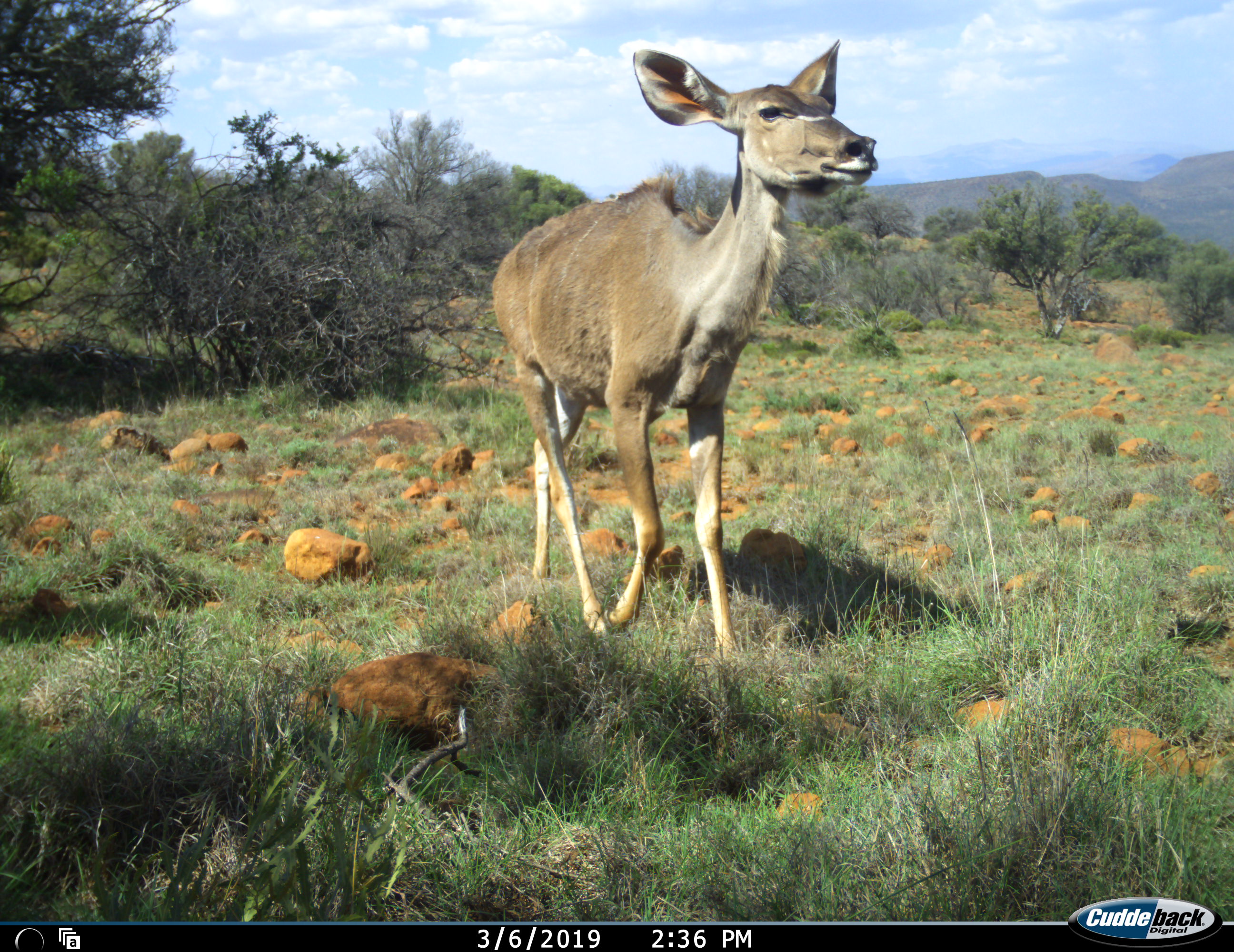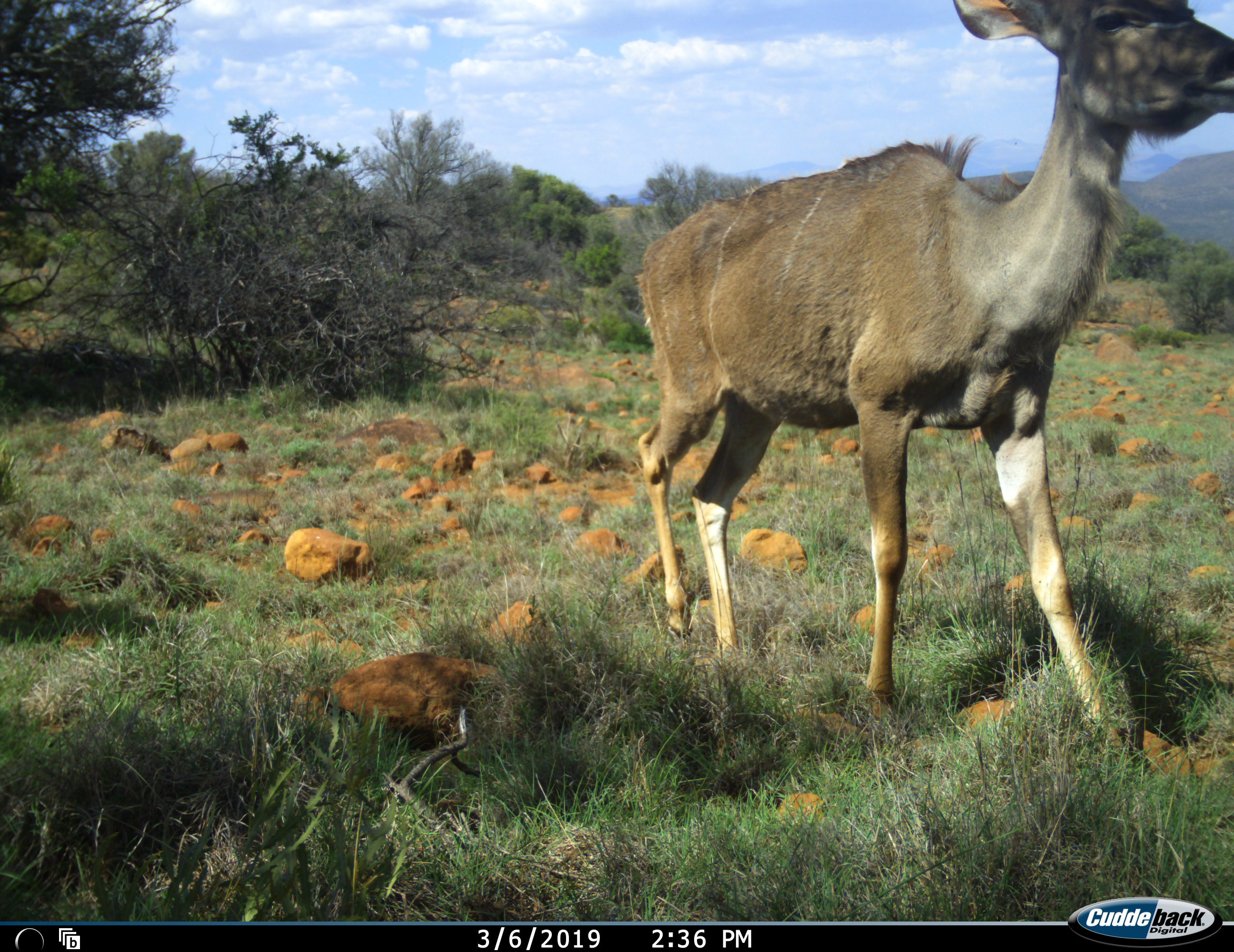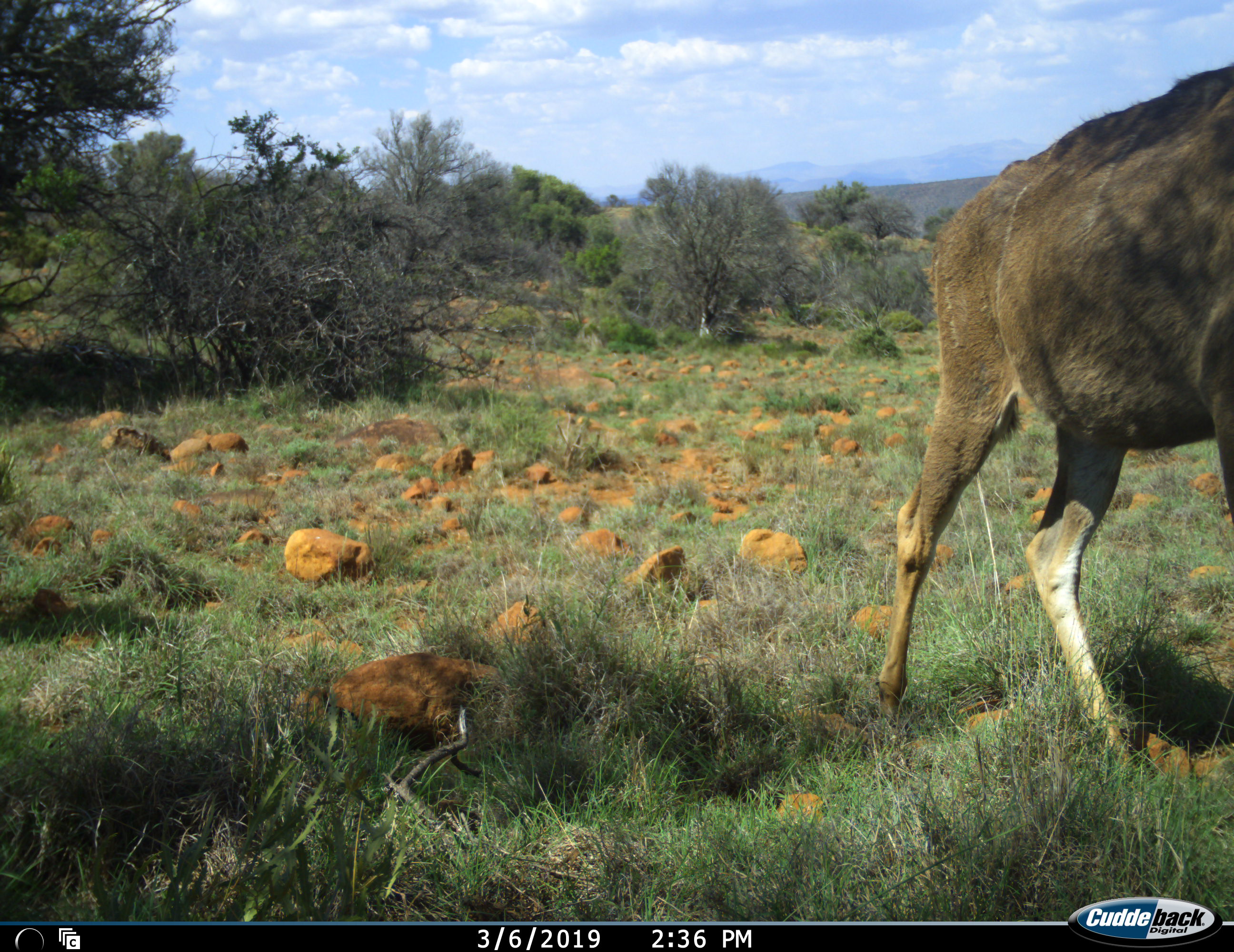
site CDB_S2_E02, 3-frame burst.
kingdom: Animalia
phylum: Chordata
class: Mammalia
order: Artiodactyla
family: Bovidae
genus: Tragelaphus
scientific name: Tragelaphus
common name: kudu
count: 1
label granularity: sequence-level